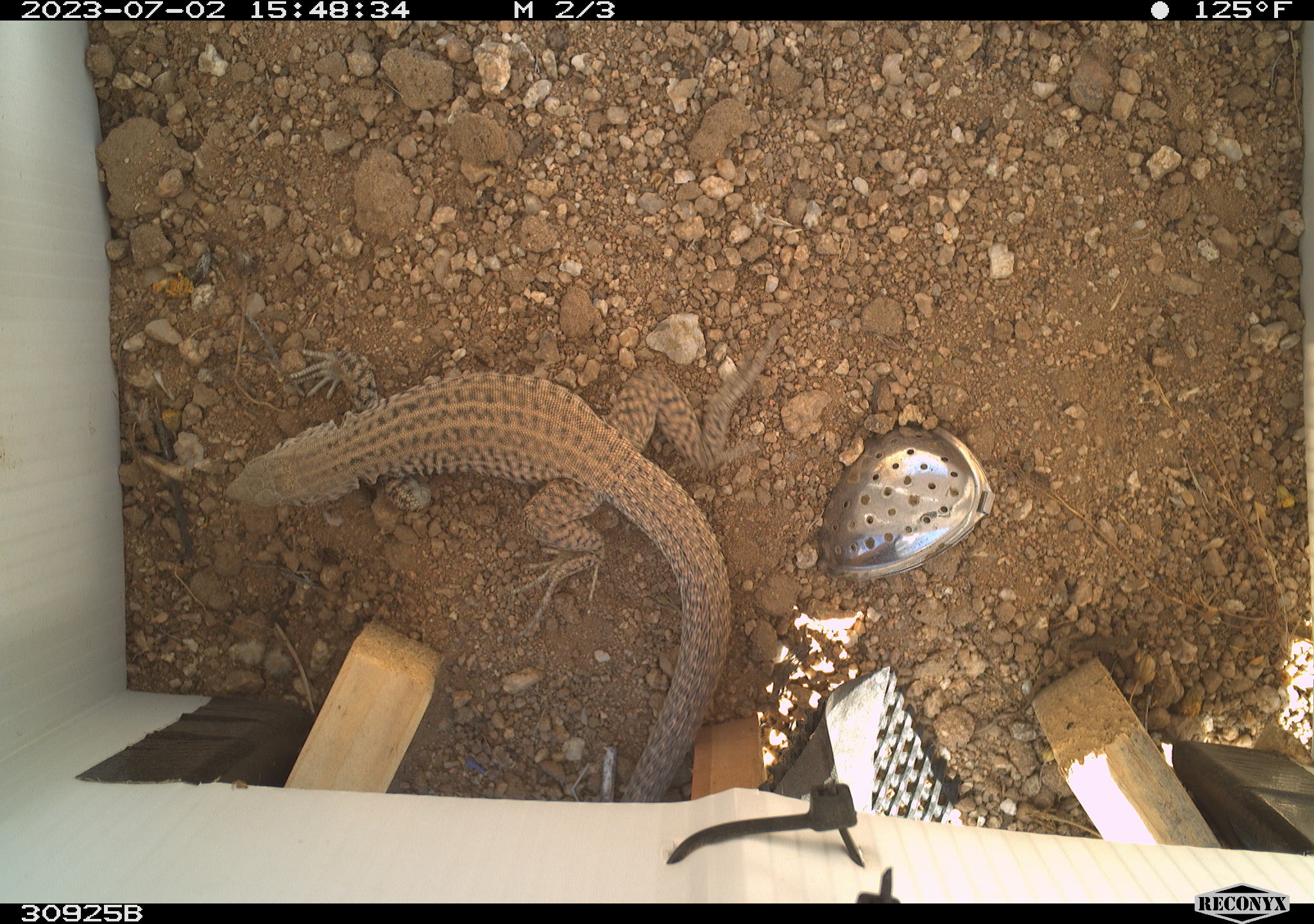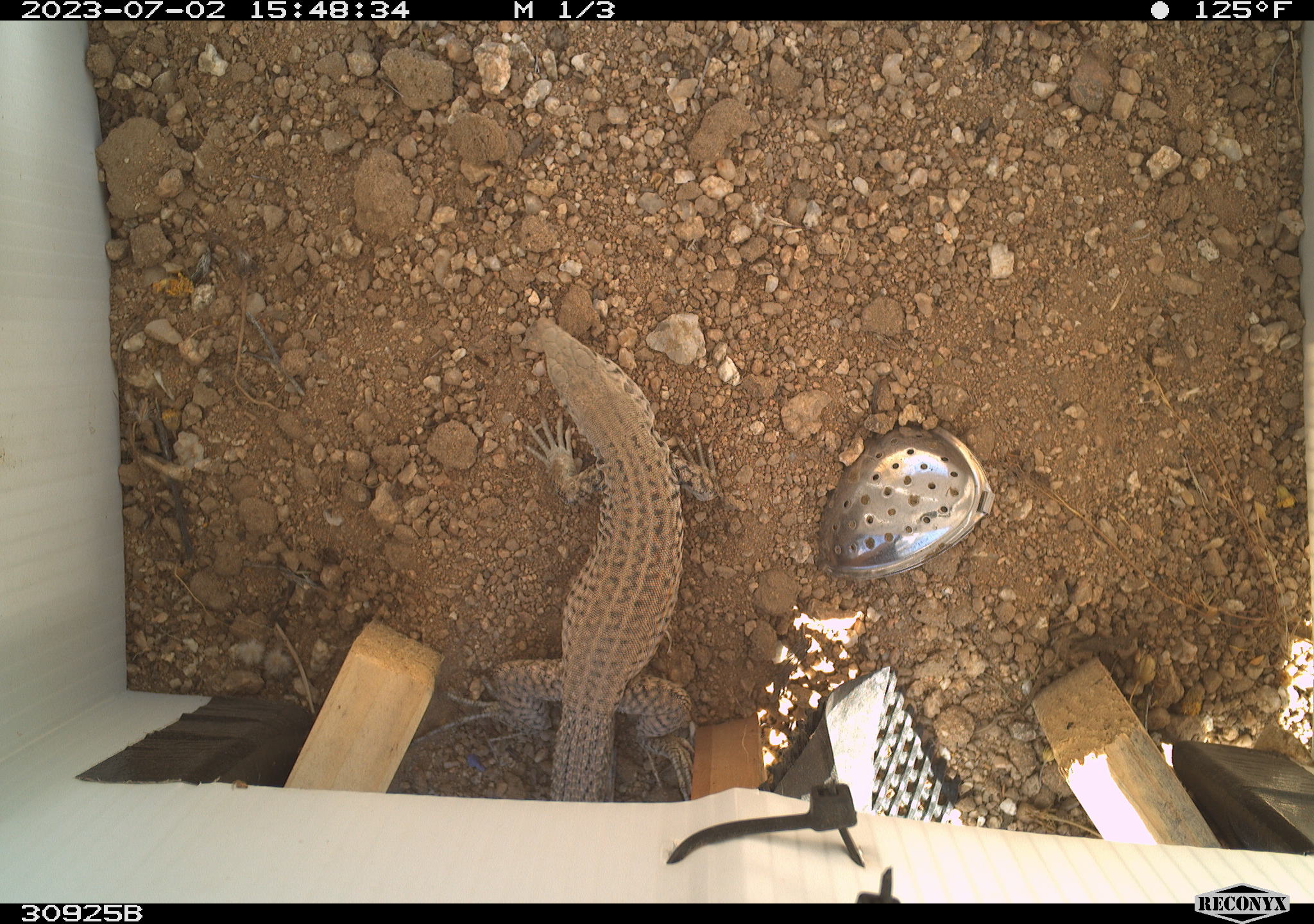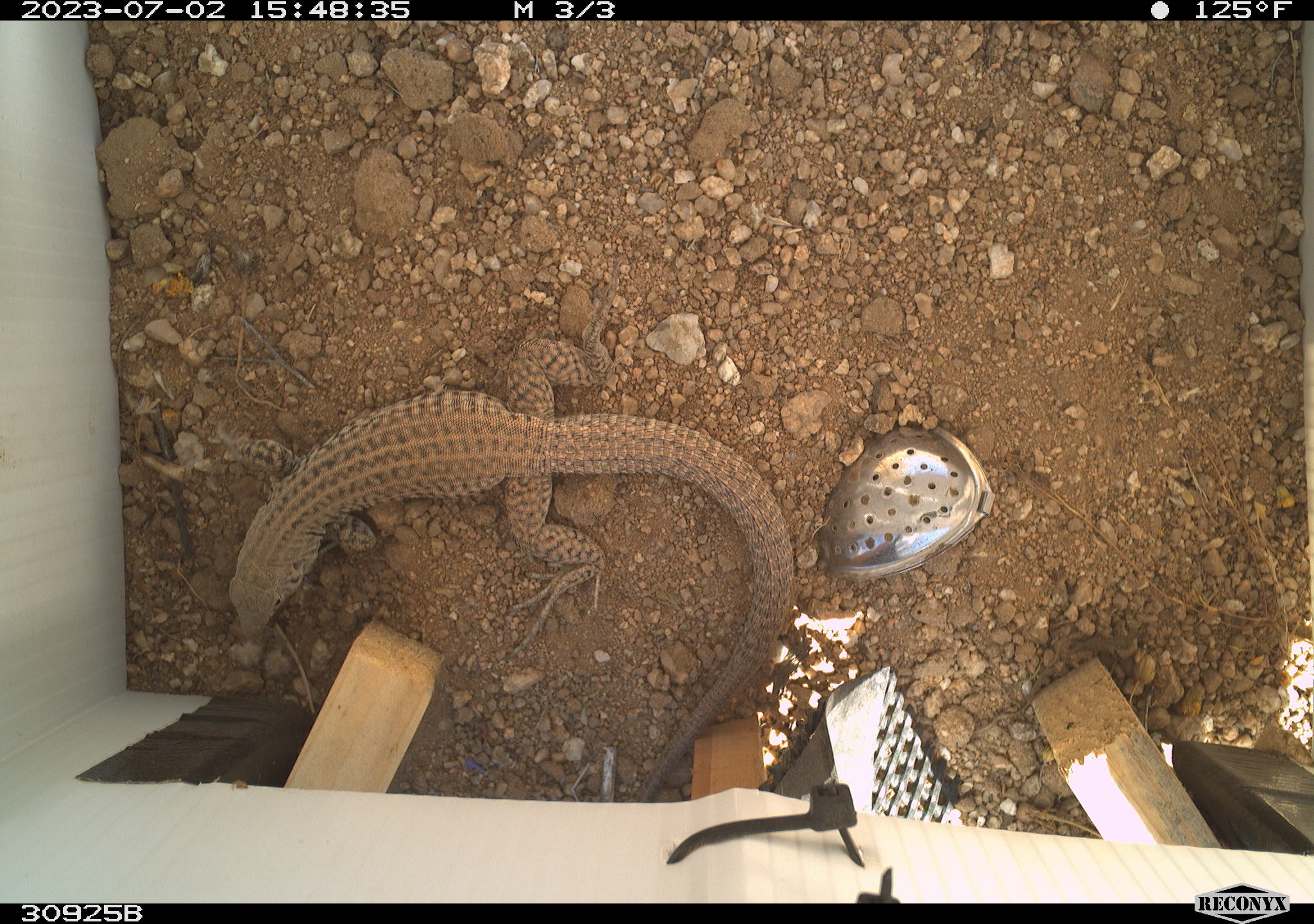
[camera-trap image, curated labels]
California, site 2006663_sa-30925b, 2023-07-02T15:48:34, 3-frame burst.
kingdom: Animalia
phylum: Chordata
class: Reptilia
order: Squamata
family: Teiidae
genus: Aspidoscelis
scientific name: Aspidoscelis tigris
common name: western whiptail